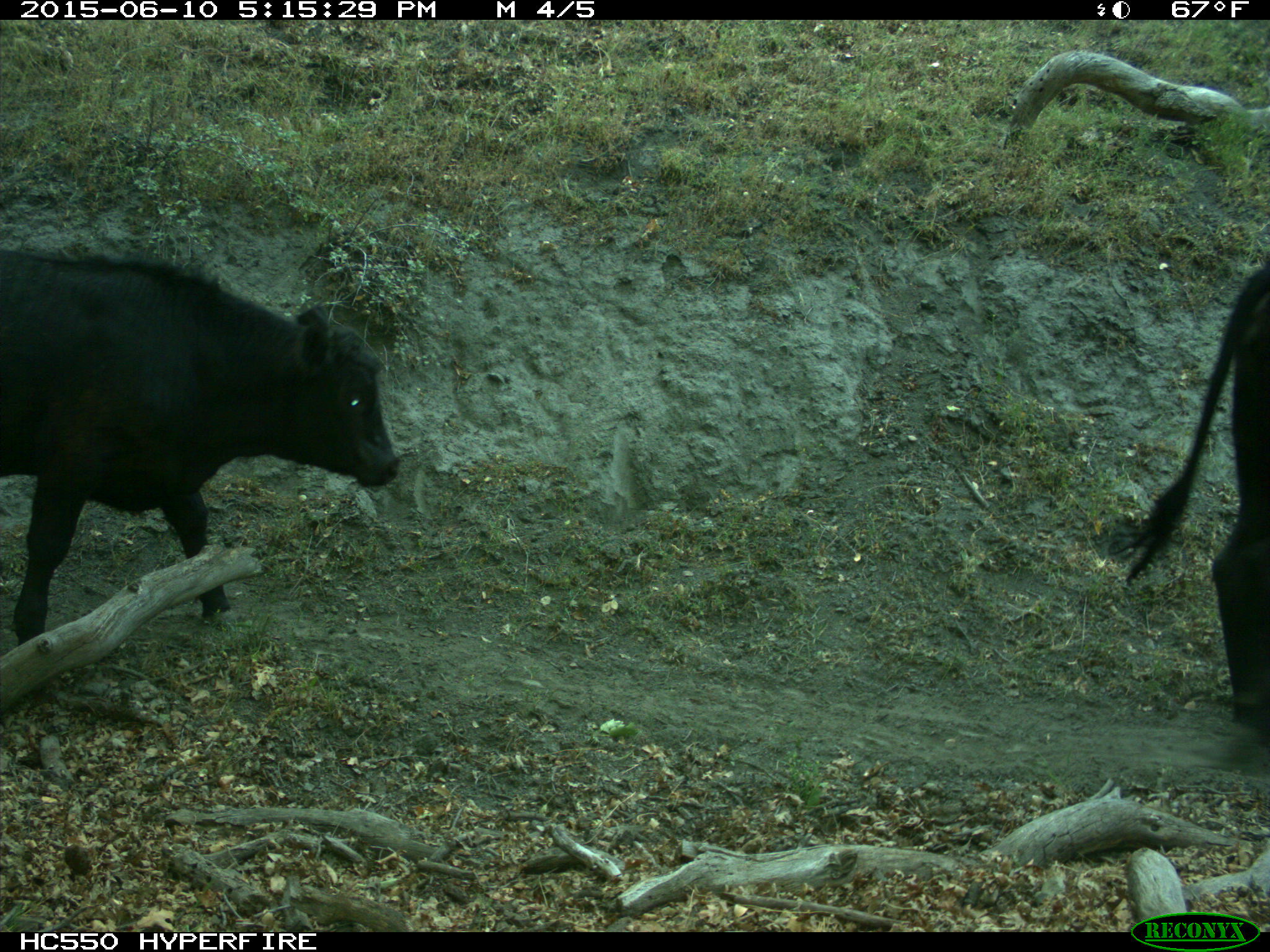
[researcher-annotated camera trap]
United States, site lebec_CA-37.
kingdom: Animalia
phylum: Chordata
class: Mammalia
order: Artiodactyla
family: Bovidae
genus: Bos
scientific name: Bos taurus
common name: domestic cow